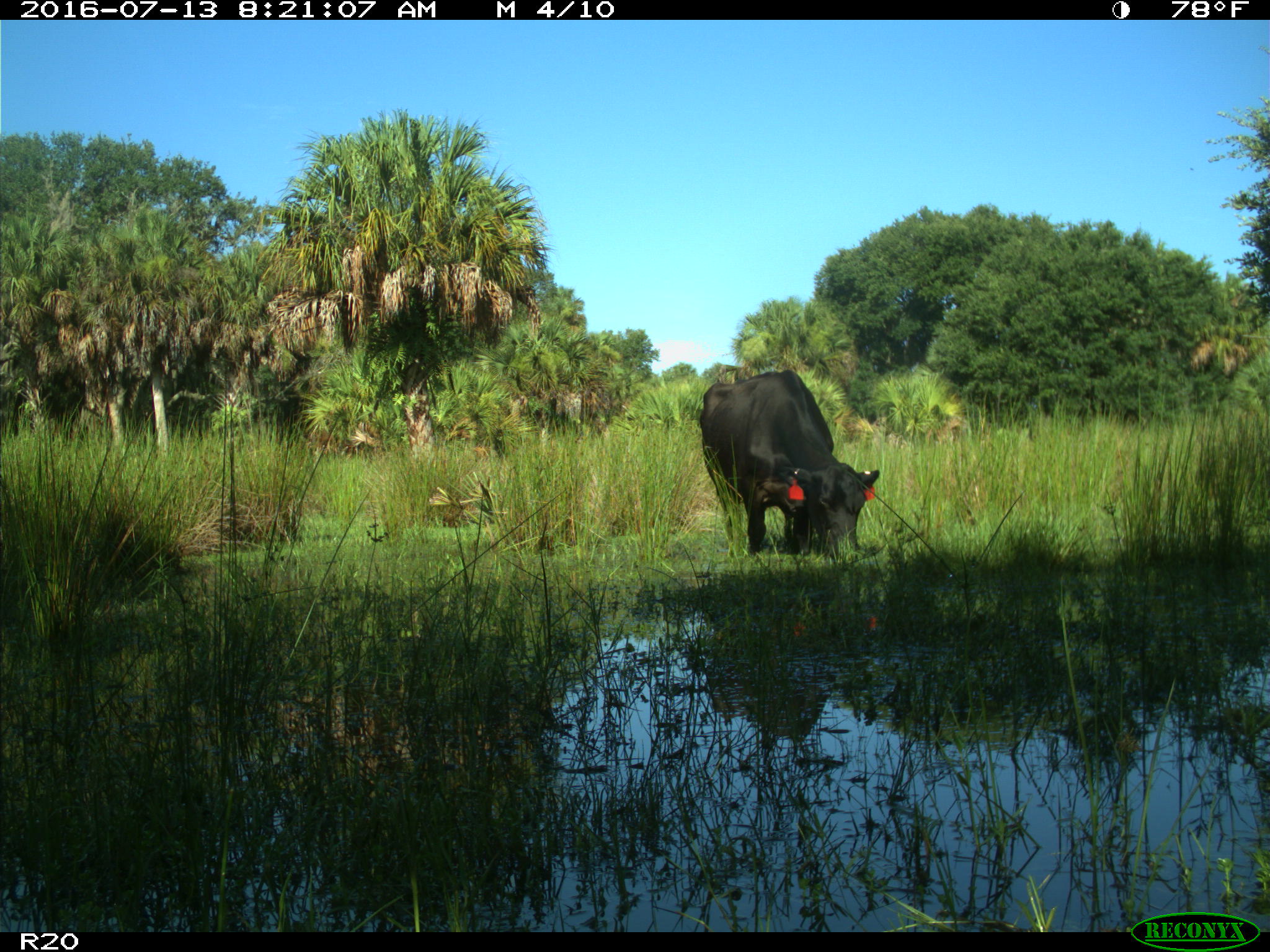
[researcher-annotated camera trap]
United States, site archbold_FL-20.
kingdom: Animalia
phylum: Chordata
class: Mammalia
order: Artiodactyla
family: Bovidae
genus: Bos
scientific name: Bos taurus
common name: domestic cow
Bos taurus (domestic cow).